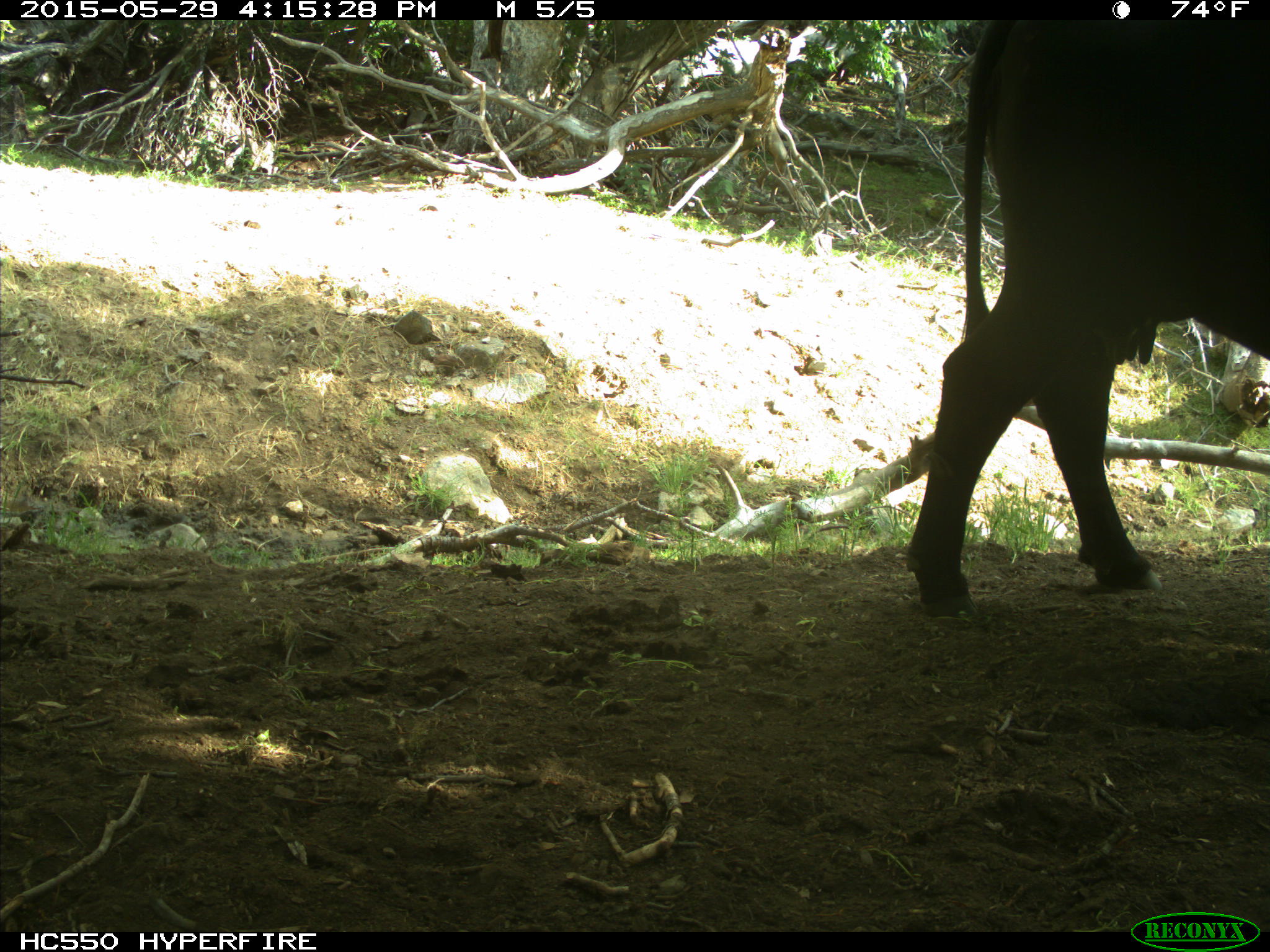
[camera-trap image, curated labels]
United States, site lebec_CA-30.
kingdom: Animalia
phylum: Chordata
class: Mammalia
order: Artiodactyla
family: Bovidae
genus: Bos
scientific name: Bos taurus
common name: domestic cow